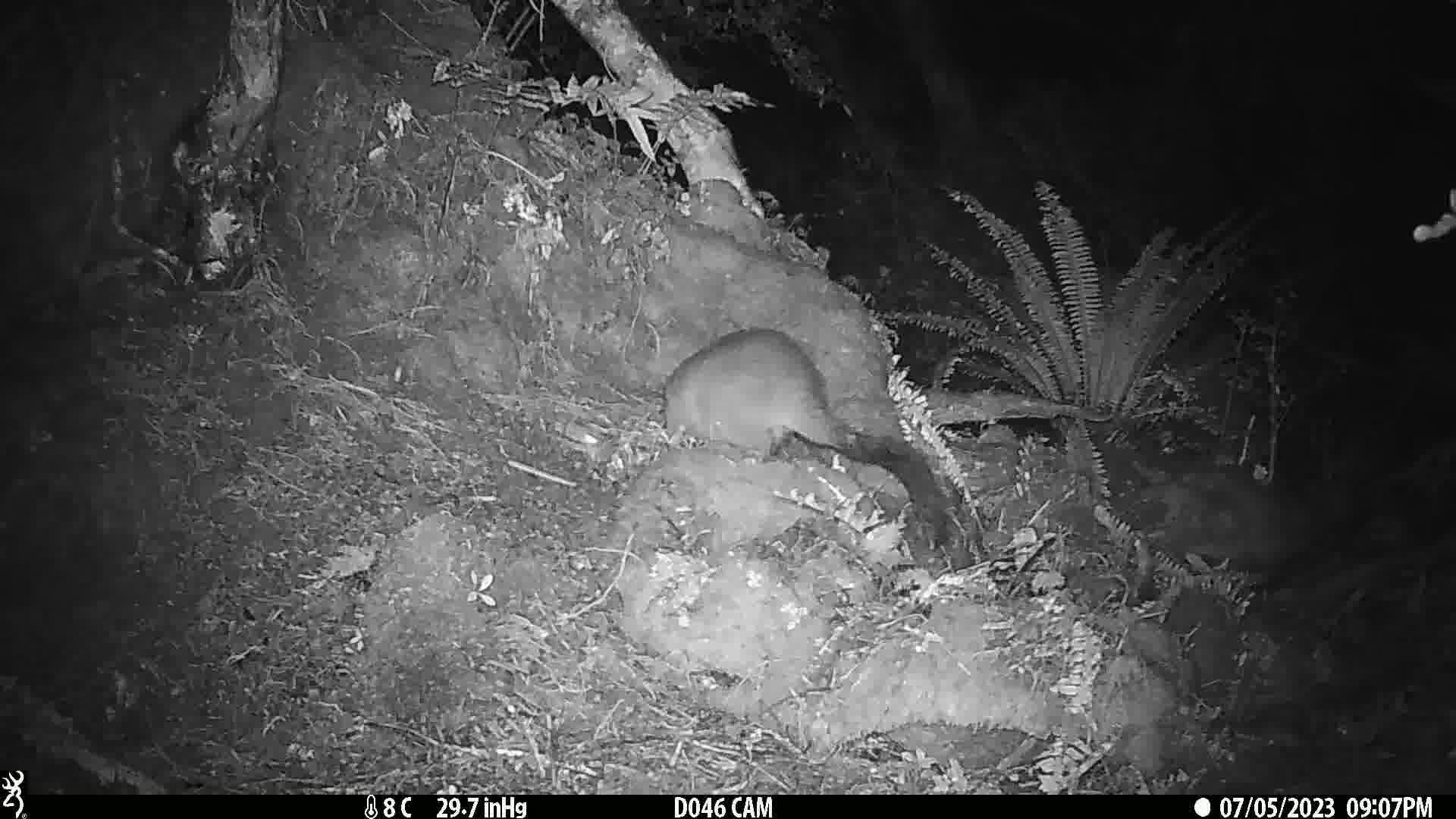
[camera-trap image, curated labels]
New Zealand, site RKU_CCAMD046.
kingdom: Animalia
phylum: Chordata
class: Mammalia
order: Diprotodontia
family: Phalangeridae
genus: Trichosurus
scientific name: Trichosurus vulpecula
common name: common brushtail possum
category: possum